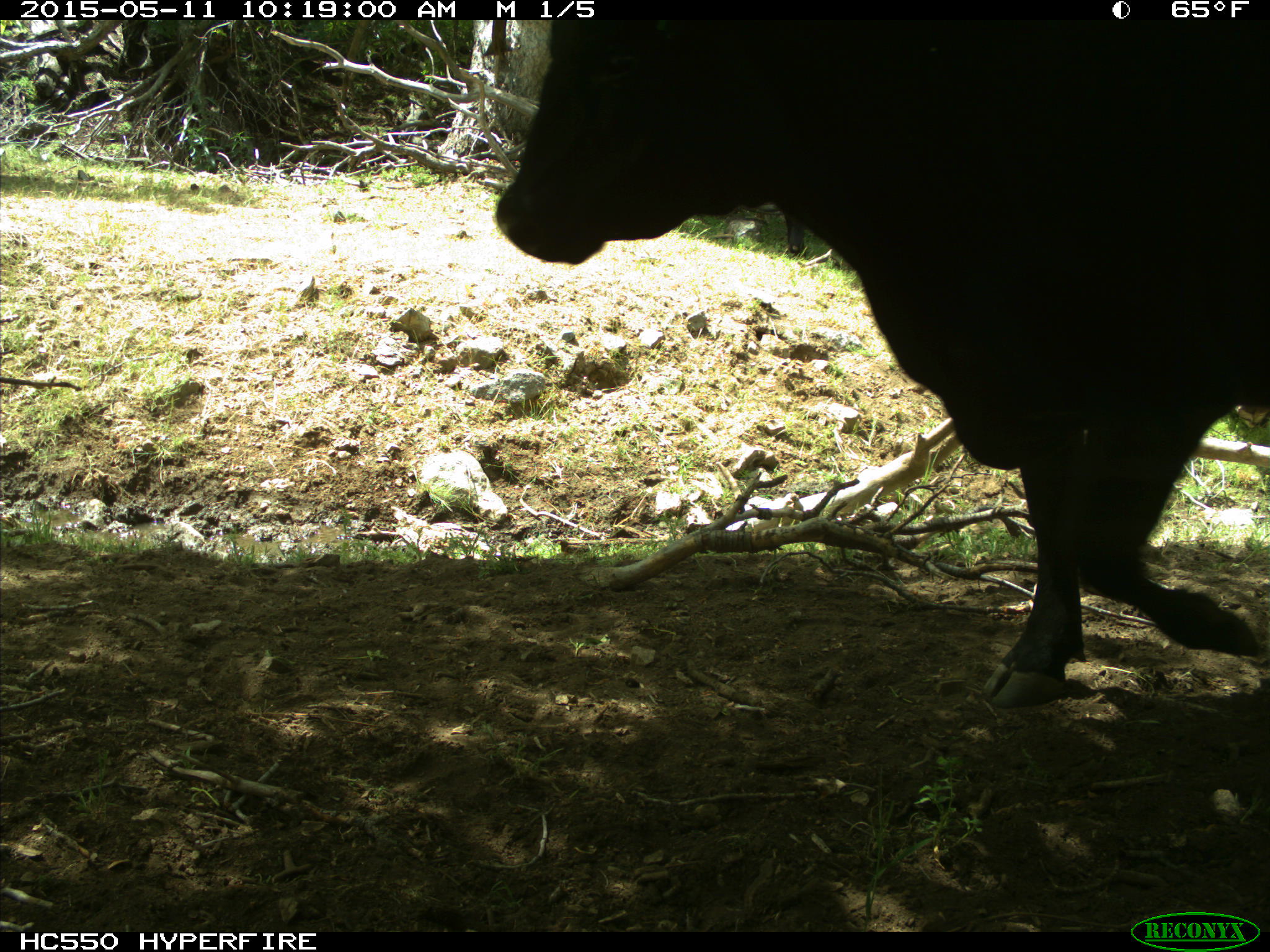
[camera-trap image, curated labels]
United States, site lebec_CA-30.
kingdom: Animalia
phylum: Chordata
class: Mammalia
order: Artiodactyla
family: Bovidae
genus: Bos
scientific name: Bos taurus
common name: domestic cow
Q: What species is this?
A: Bos taurus (domestic cow).